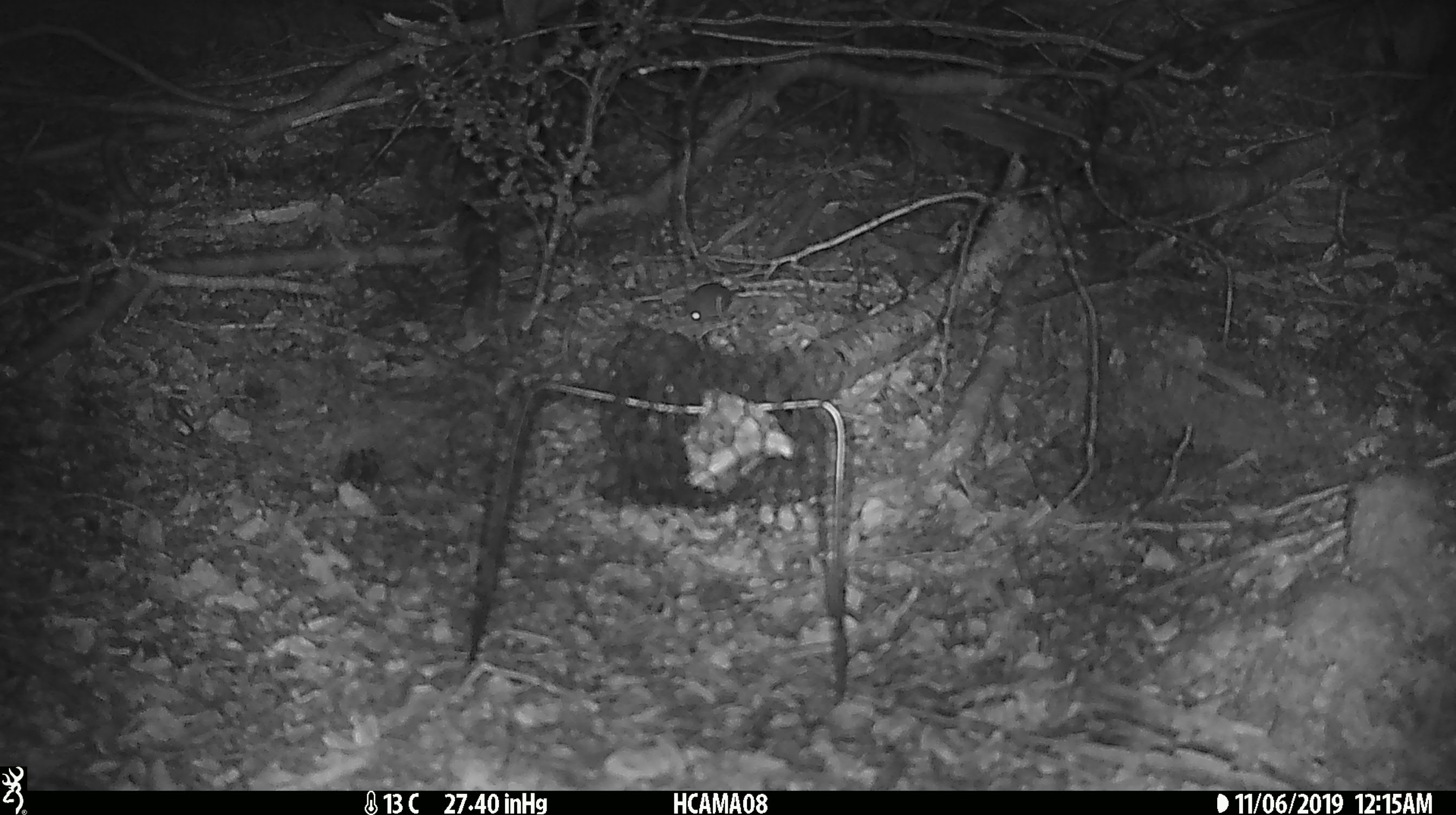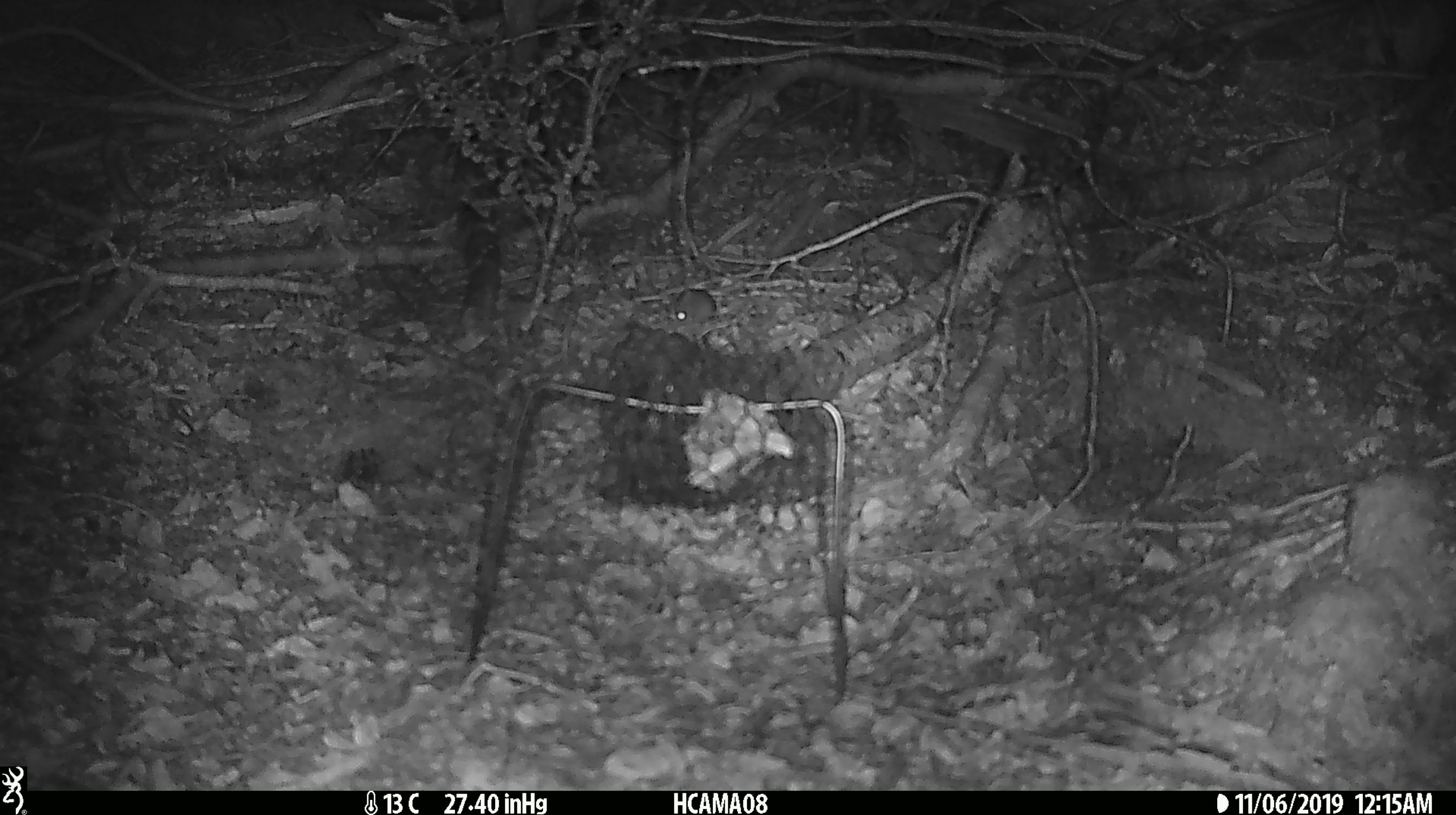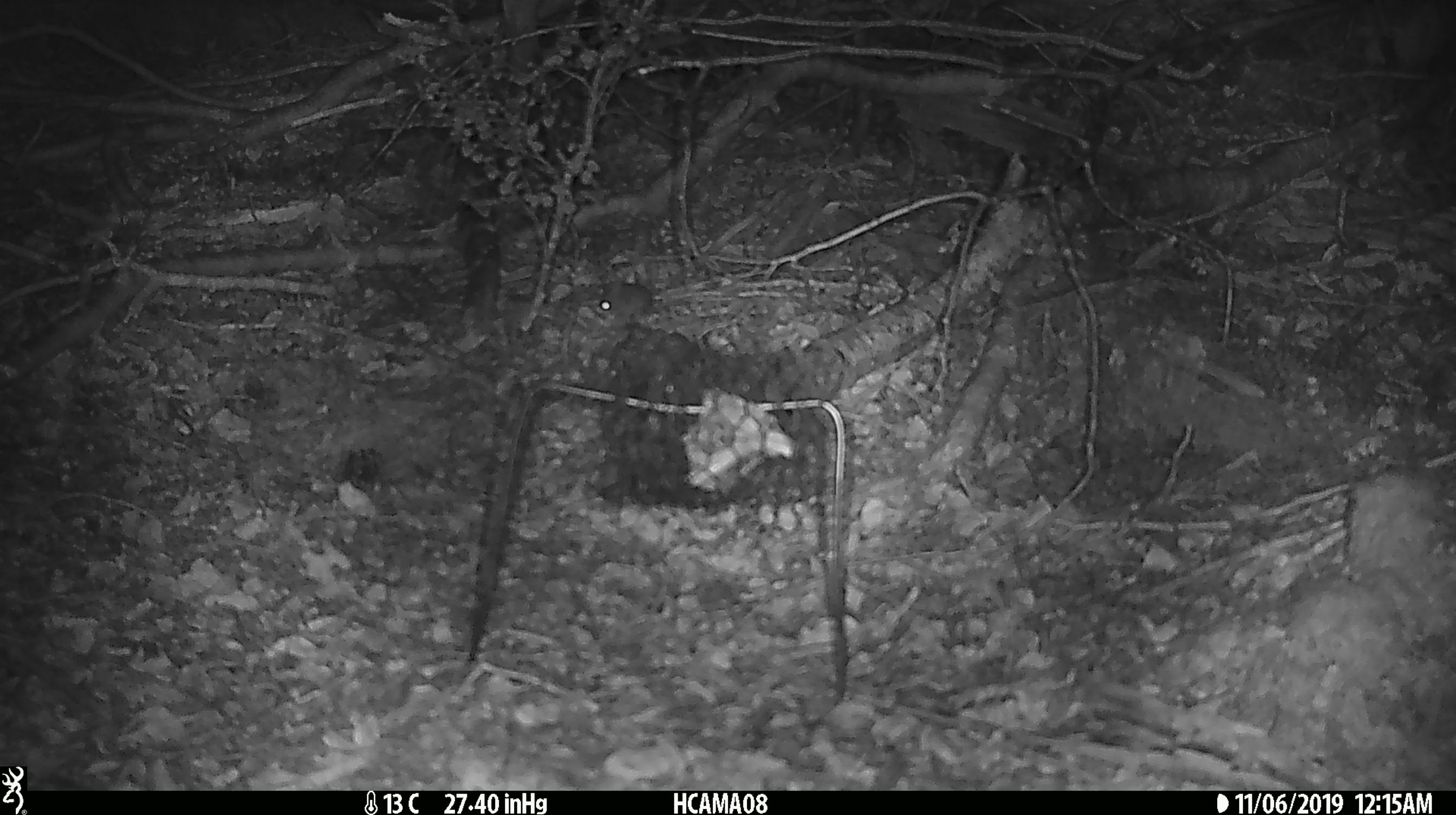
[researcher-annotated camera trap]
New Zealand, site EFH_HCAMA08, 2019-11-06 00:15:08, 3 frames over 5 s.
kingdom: Animalia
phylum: Chordata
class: Mammalia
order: Rodentia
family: Muridae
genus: Mus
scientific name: Mus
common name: mouse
Mouse (Mus).